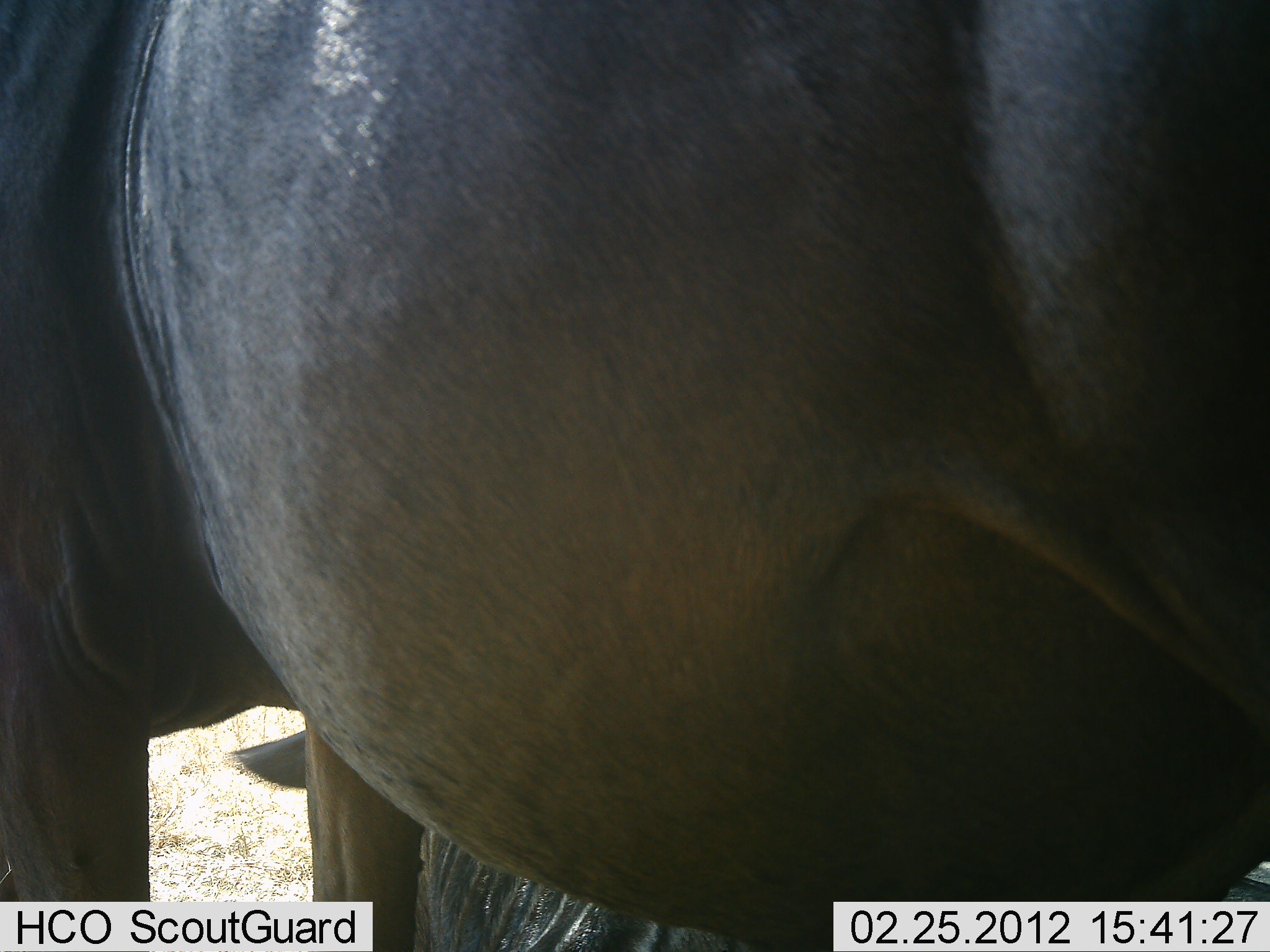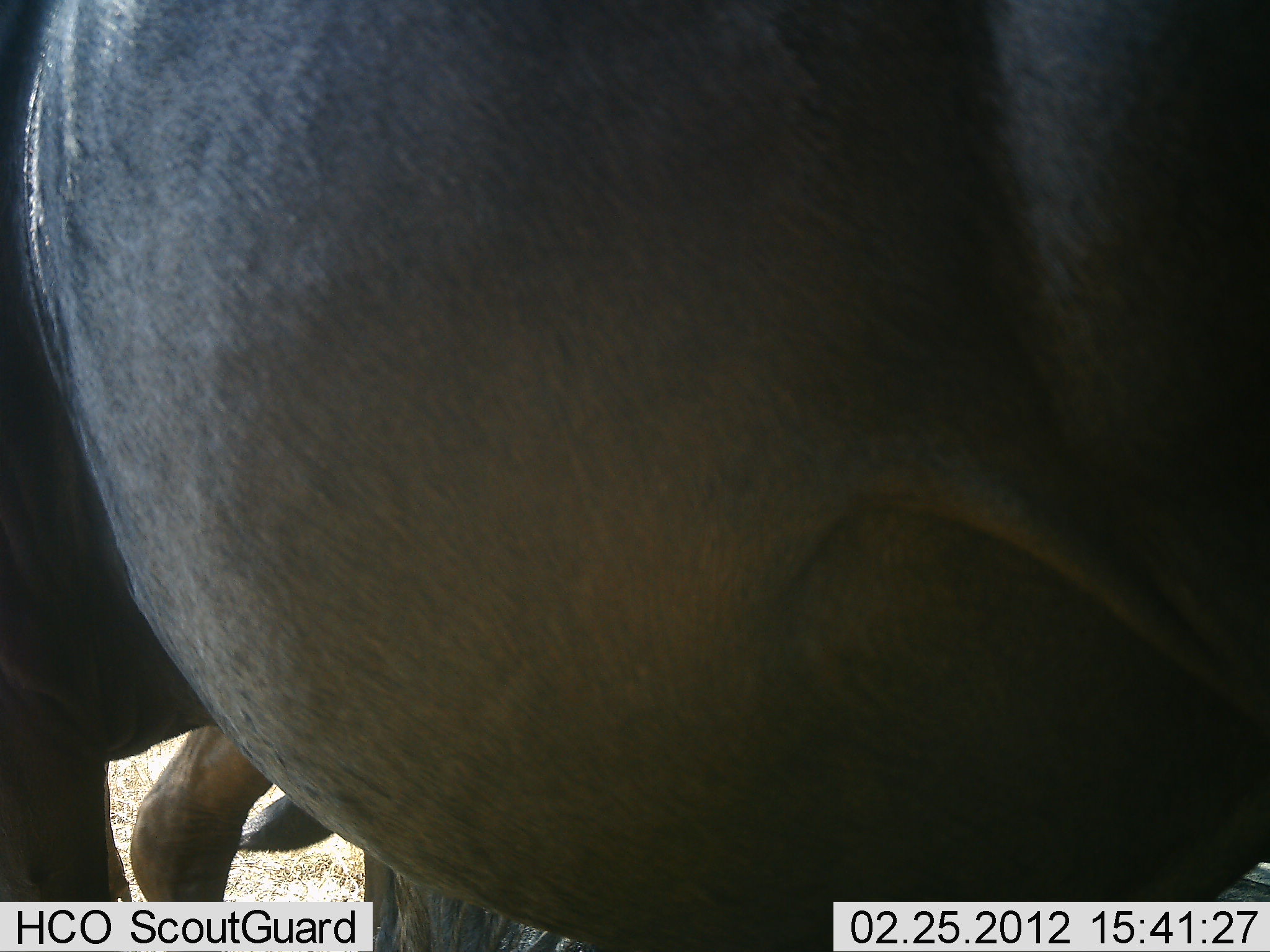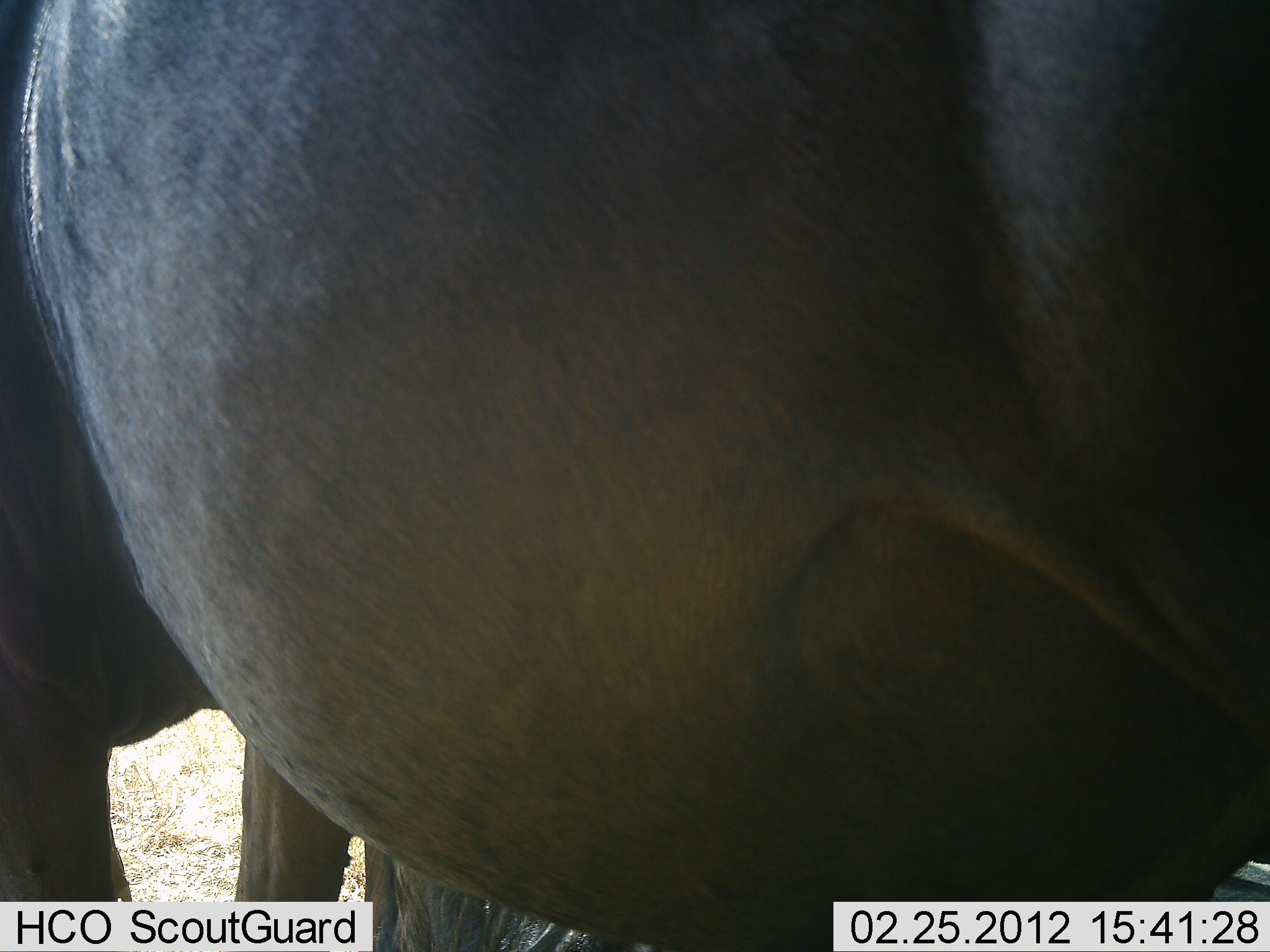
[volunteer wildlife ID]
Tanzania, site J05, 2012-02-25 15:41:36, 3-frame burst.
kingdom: Animalia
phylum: Chordata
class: Mammalia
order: Artiodactyla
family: Bovidae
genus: Connochaetes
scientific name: Connochaetes taurinus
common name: blue wildebeest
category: wildebeest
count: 2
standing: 100%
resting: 35%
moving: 5%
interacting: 0%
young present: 0%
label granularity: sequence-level